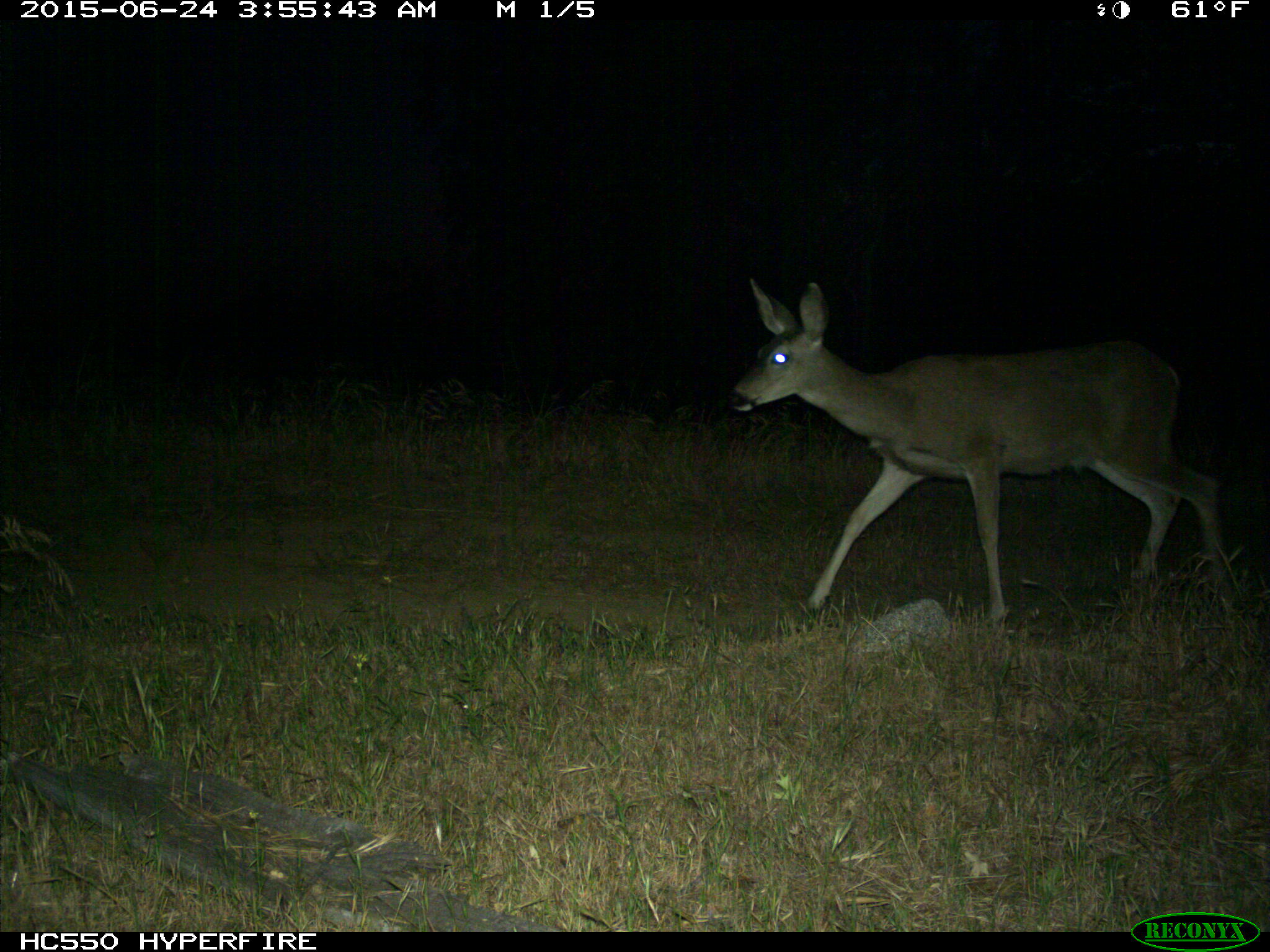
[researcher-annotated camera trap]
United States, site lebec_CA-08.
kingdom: Animalia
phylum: Chordata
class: Mammalia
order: Artiodactyla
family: Cervidae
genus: Odocoileus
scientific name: Odocoileus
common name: deer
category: unidentified deer